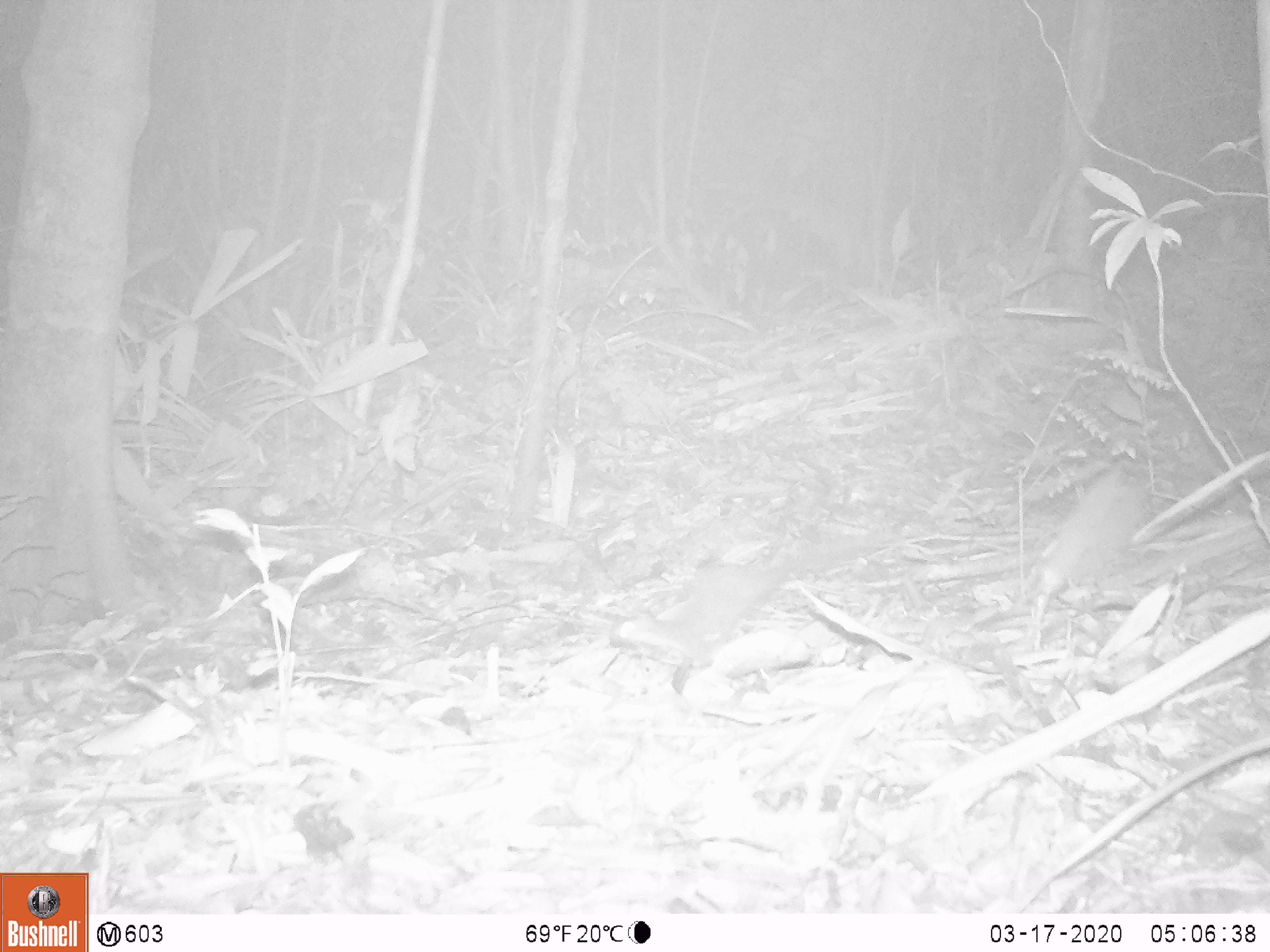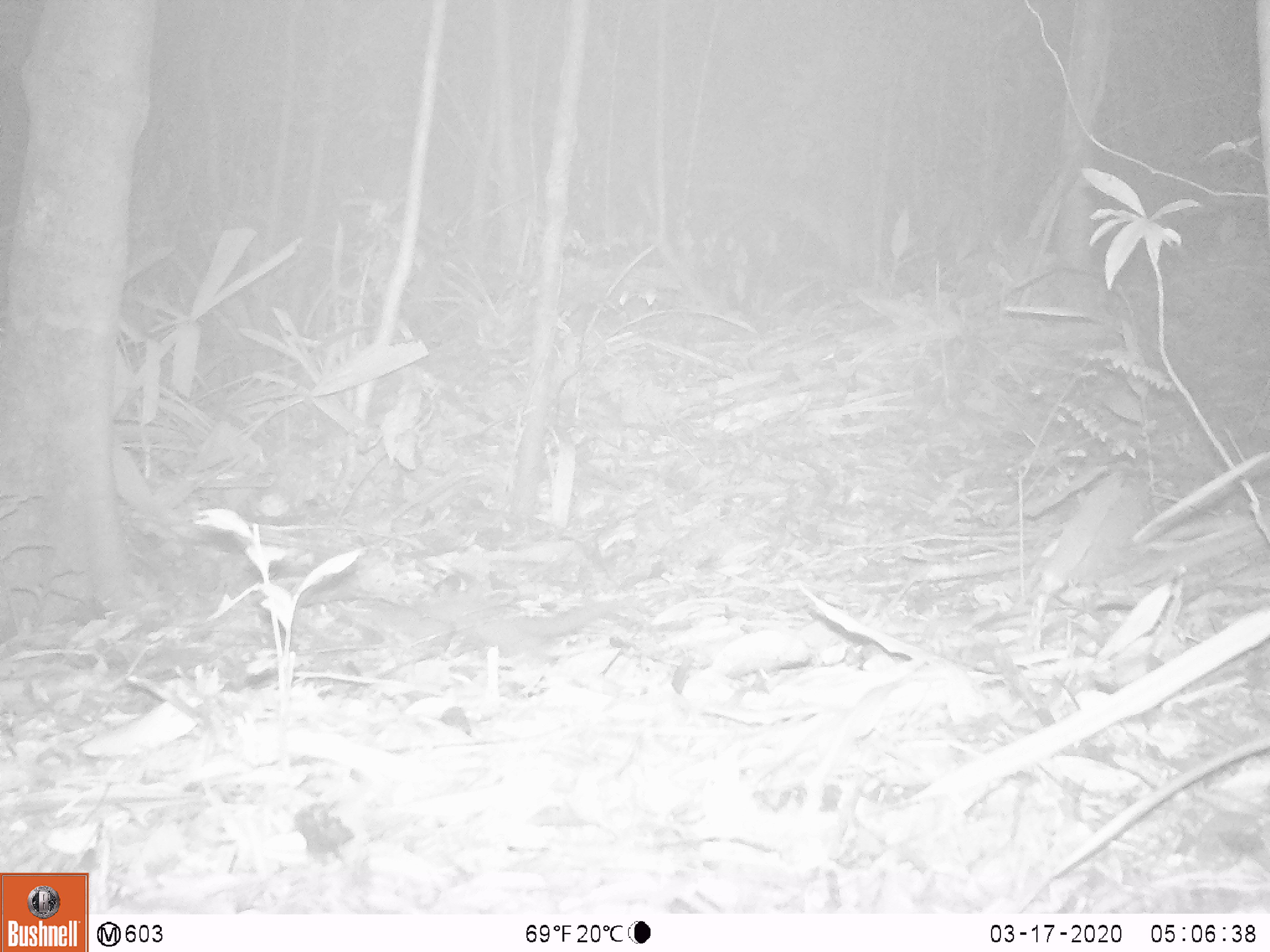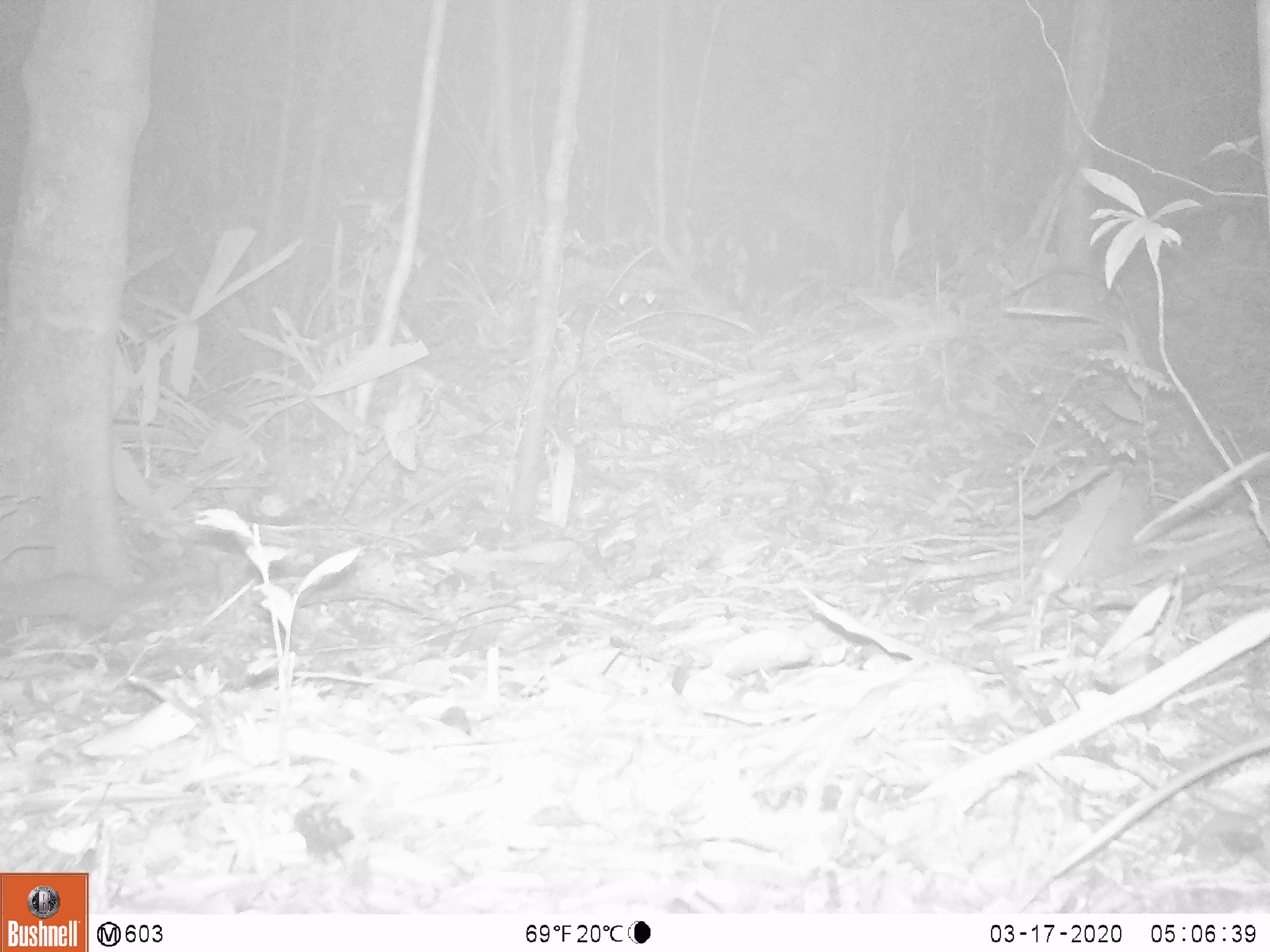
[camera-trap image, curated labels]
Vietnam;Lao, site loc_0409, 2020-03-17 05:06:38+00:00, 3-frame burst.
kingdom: Animalia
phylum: Chordata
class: Mammalia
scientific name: Mammalia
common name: mammal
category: unidentified small mammal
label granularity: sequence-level